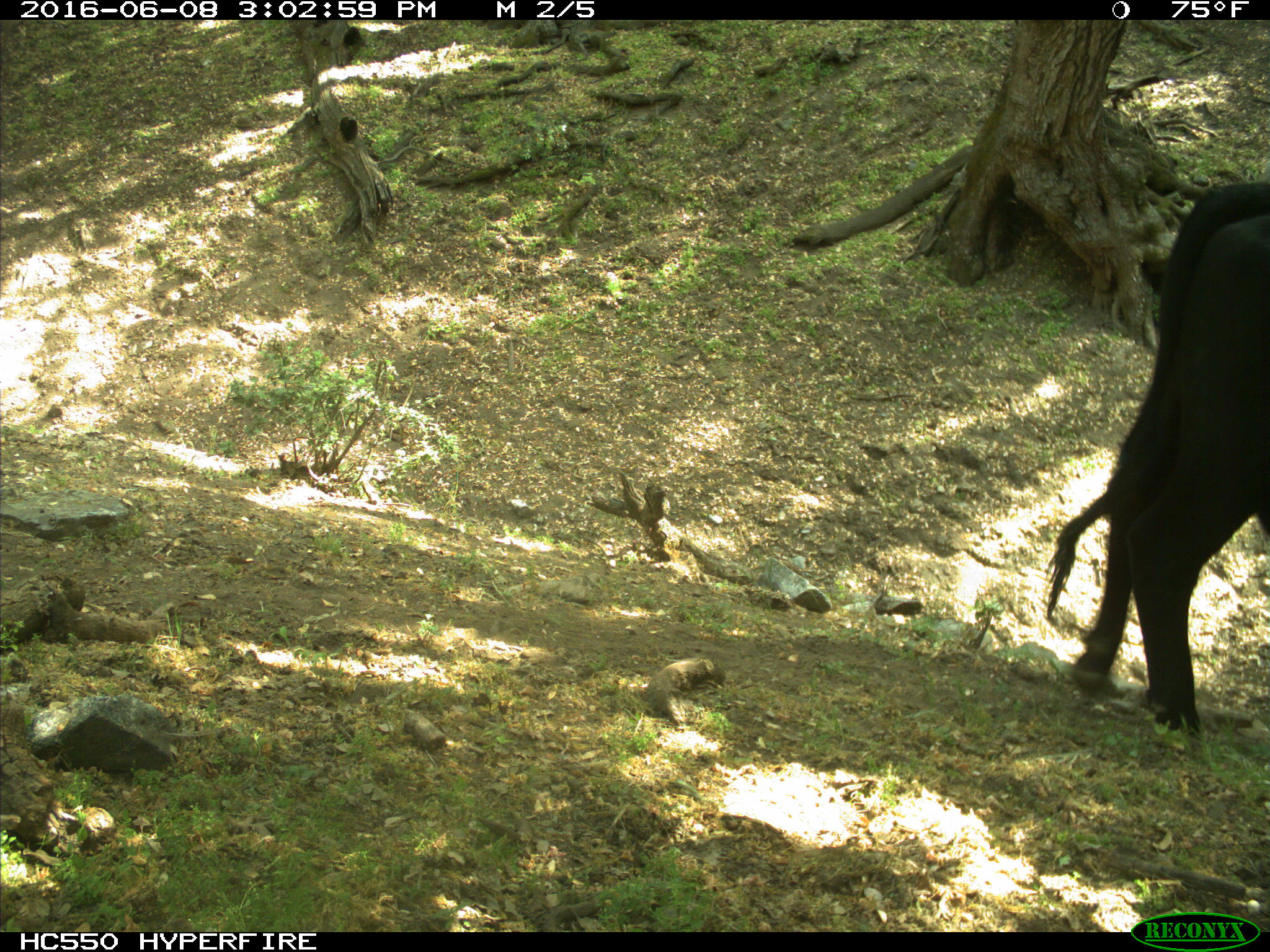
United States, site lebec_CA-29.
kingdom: Animalia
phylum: Chordata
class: Mammalia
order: Artiodactyla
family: Bovidae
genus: Bos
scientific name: Bos taurus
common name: domestic cow